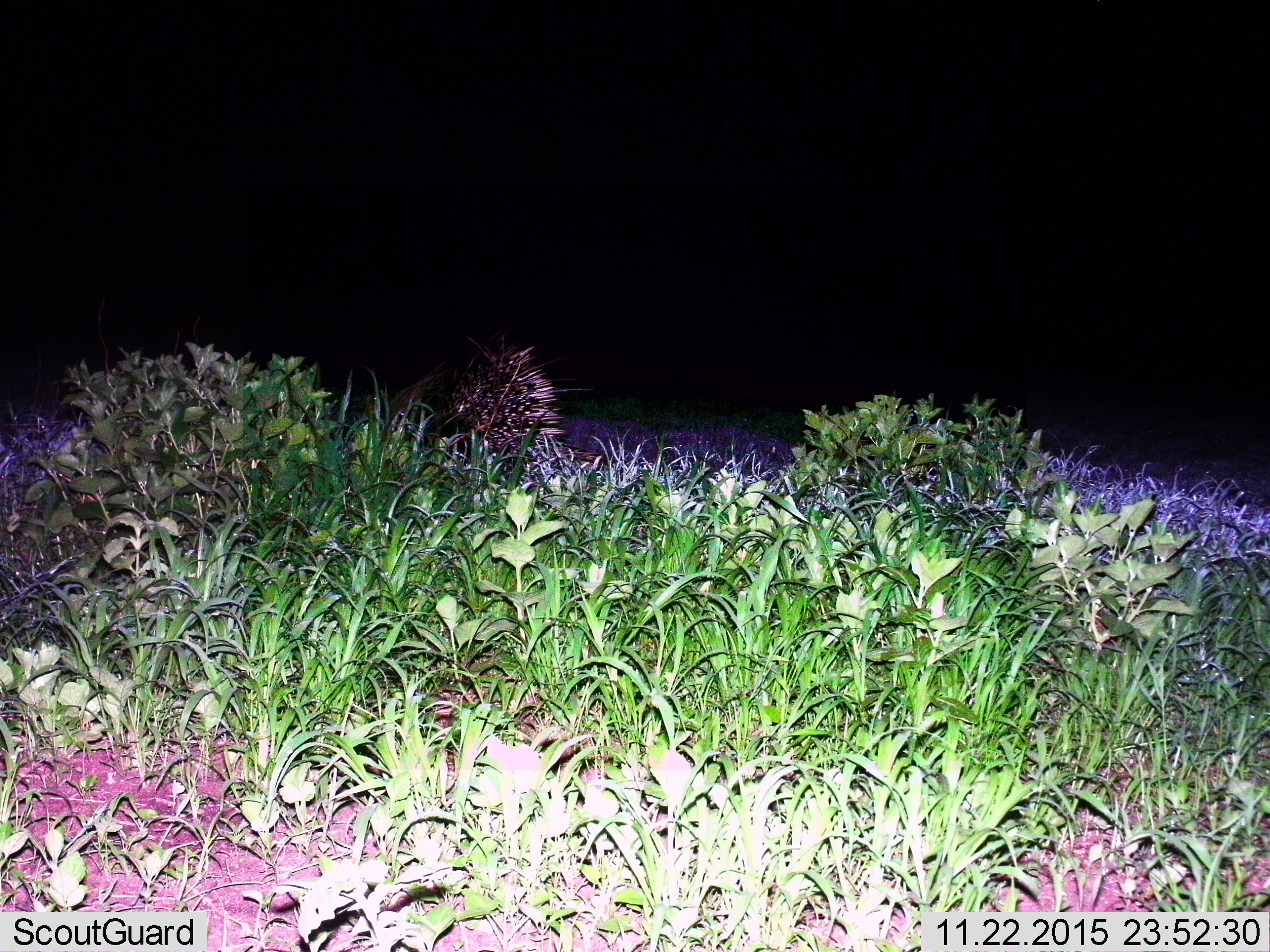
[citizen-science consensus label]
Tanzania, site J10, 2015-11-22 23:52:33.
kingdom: Animalia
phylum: Chordata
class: Mammalia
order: Rodentia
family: Hystricidae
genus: Hystrix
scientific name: Hystrix cristata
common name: crested porcupine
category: porcupine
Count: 1.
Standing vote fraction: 29%.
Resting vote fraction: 0%.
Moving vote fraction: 71%.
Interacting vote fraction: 0%.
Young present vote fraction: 0%.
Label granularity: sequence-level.